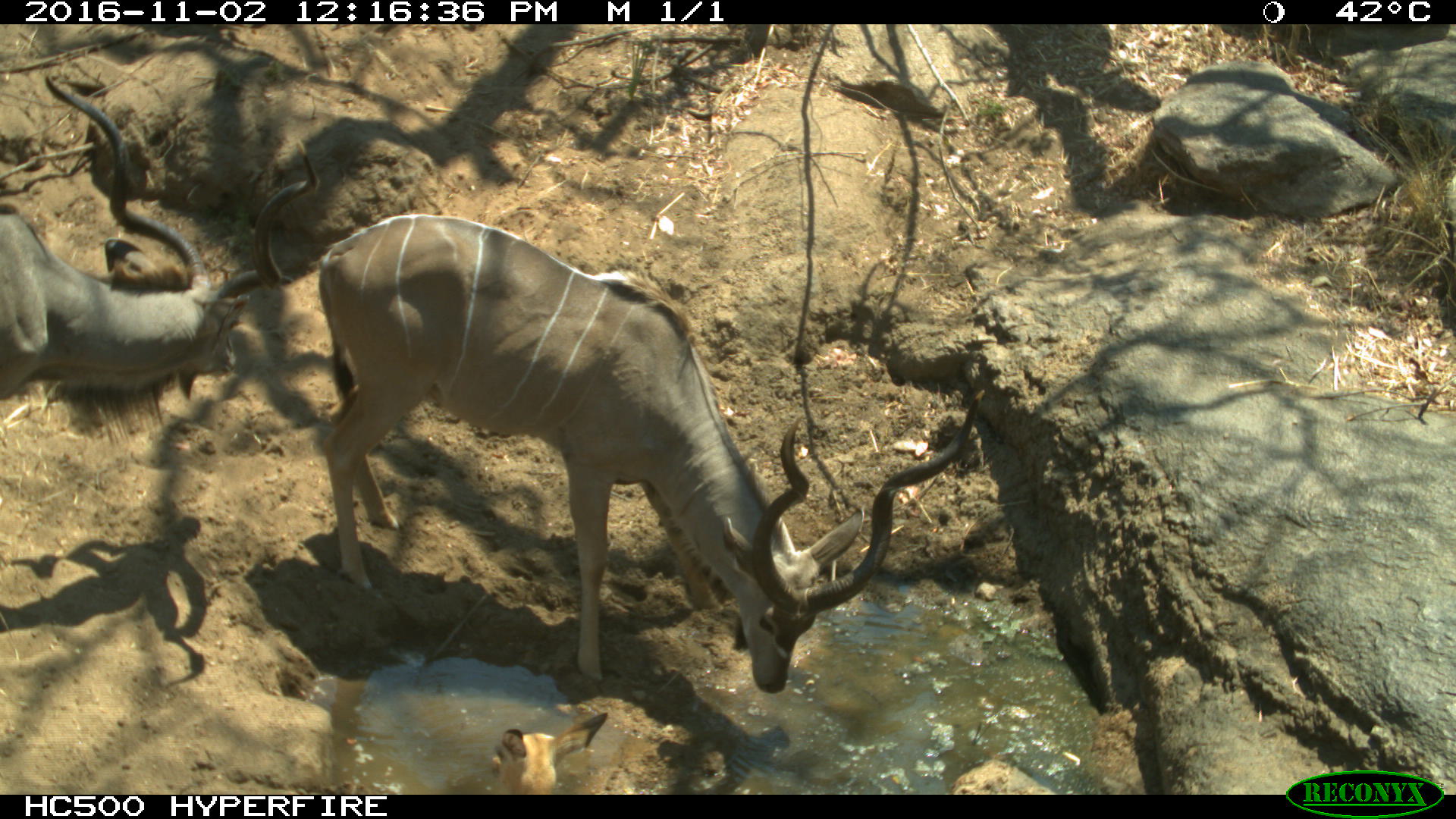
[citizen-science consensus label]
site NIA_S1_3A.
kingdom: Animalia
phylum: Chordata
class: Mammalia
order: Artiodactyla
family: Bovidae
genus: Tragelaphus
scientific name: Tragelaphus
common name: kudu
Kudu (Tragelaphus), count 2. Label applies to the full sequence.